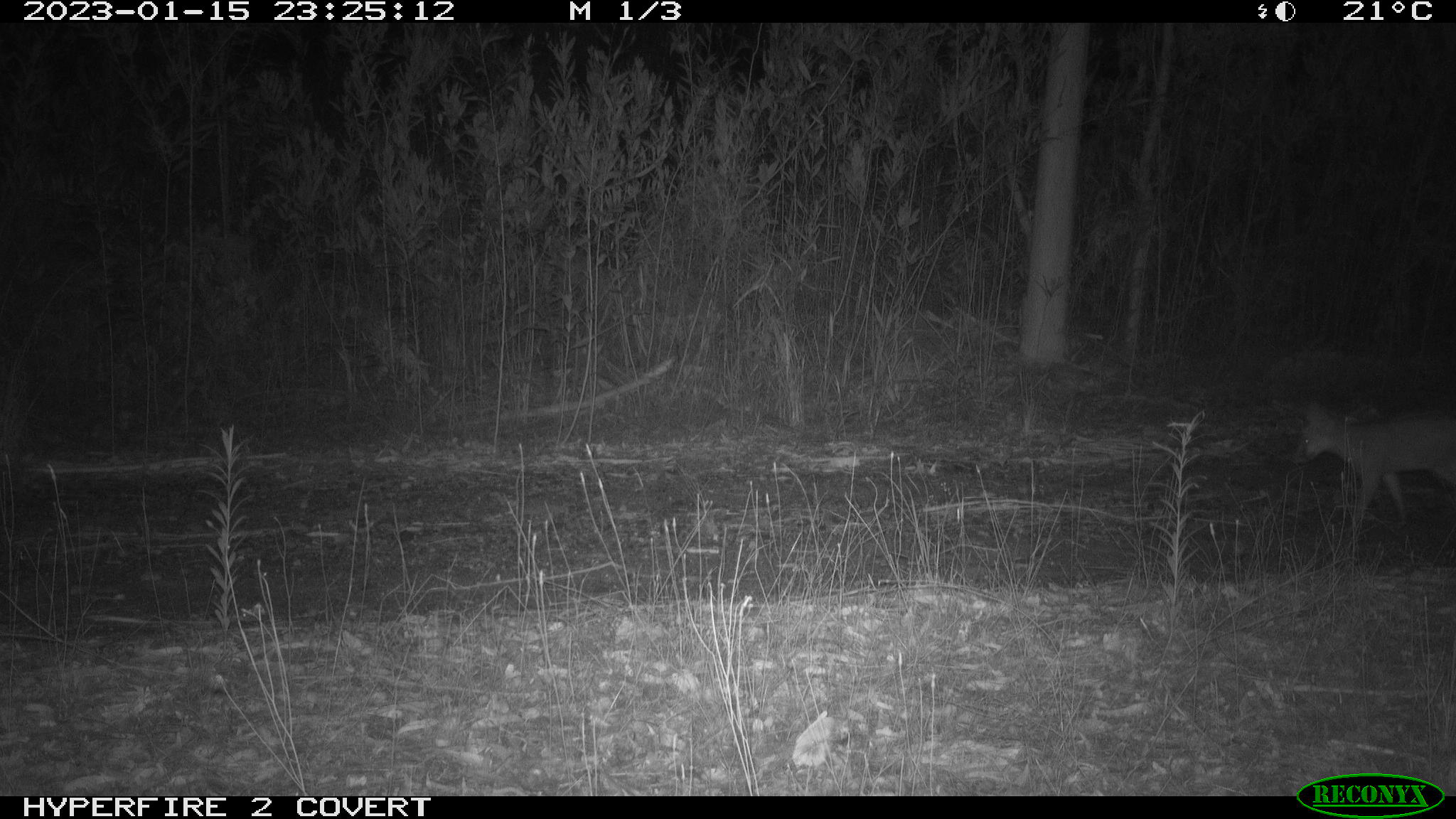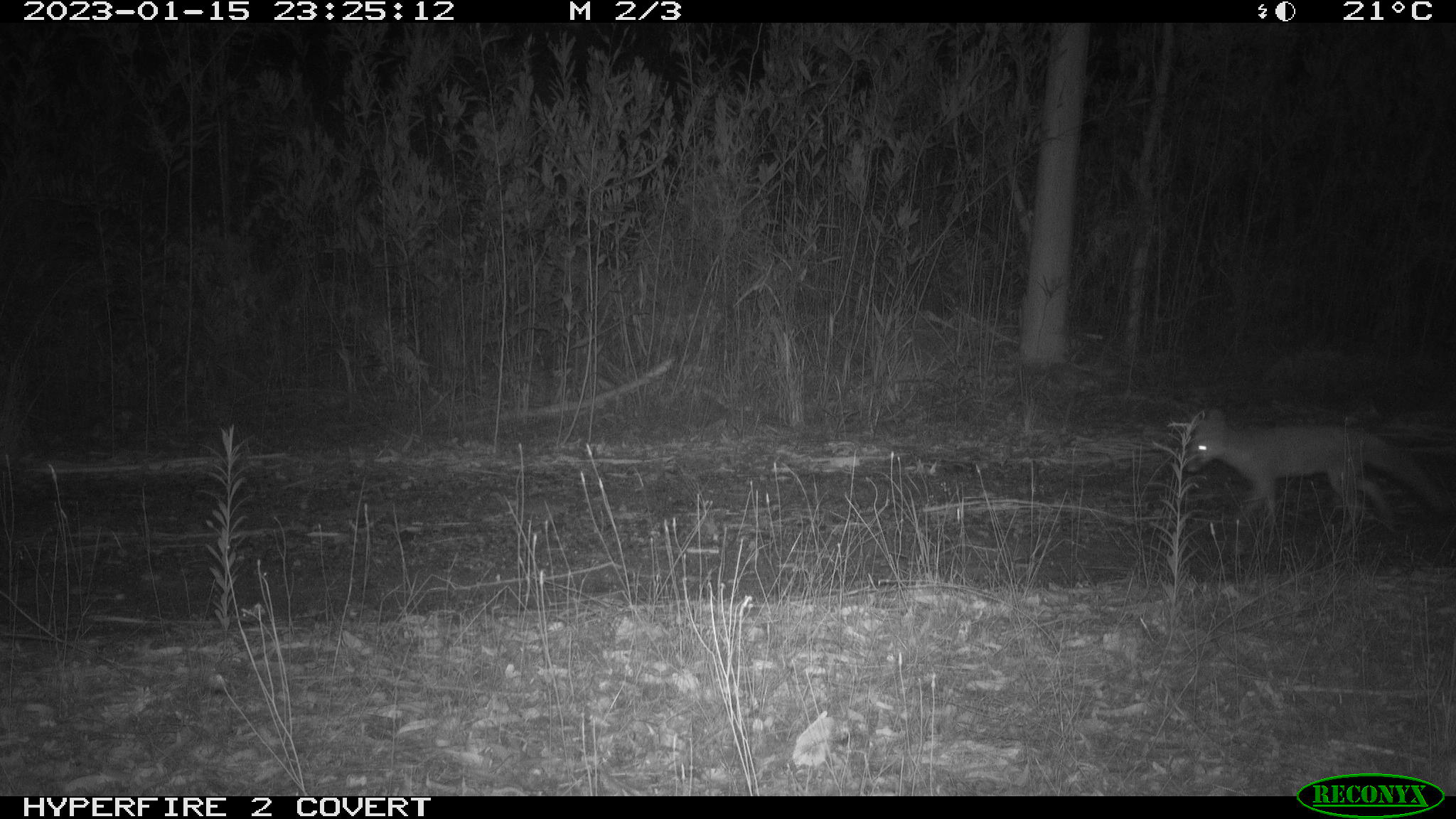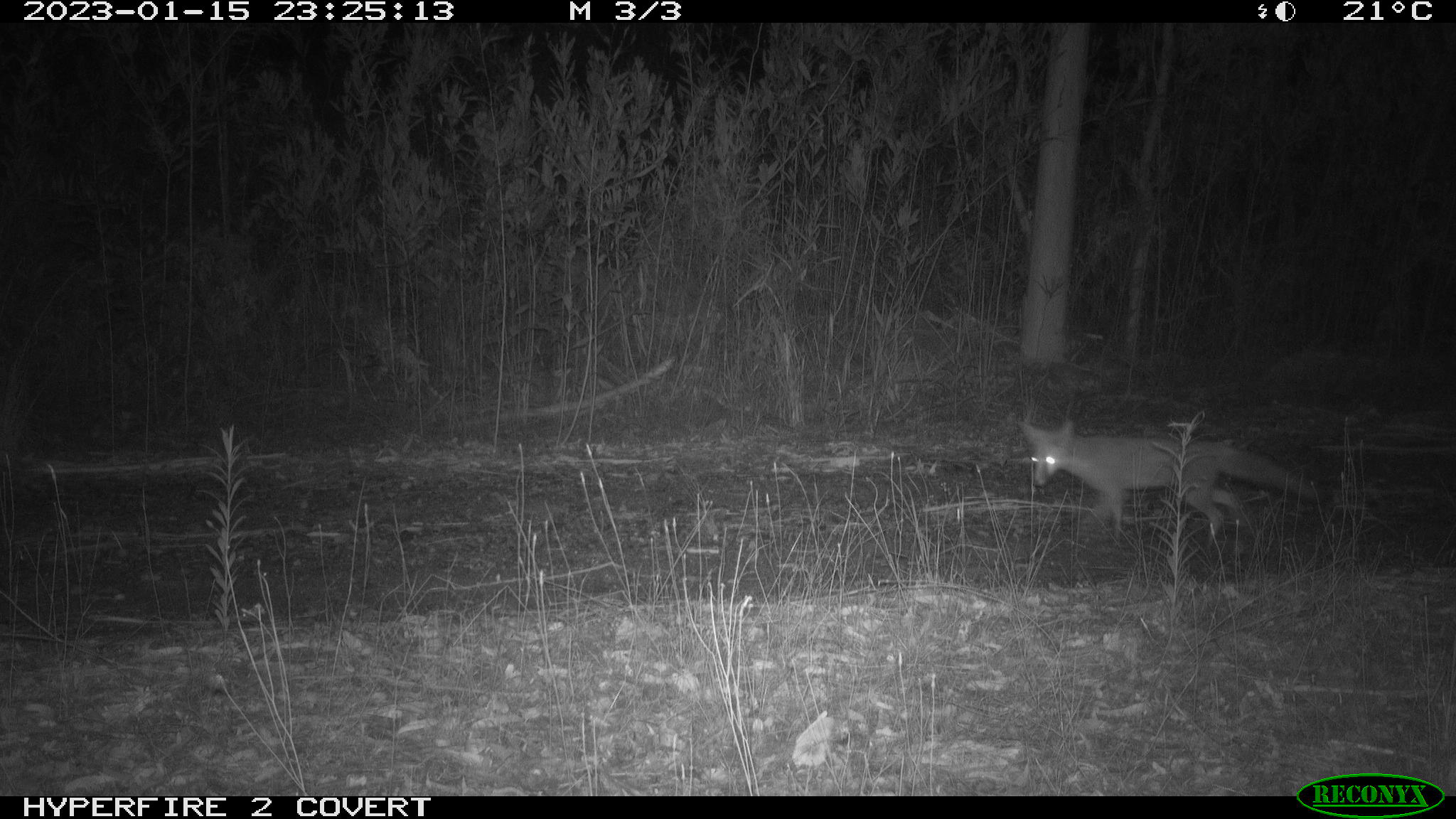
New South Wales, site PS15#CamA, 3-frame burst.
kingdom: Animalia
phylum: Chordata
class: Mammalia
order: Carnivora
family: Canidae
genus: Vulpes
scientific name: Vulpes vulpes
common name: red fox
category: fox